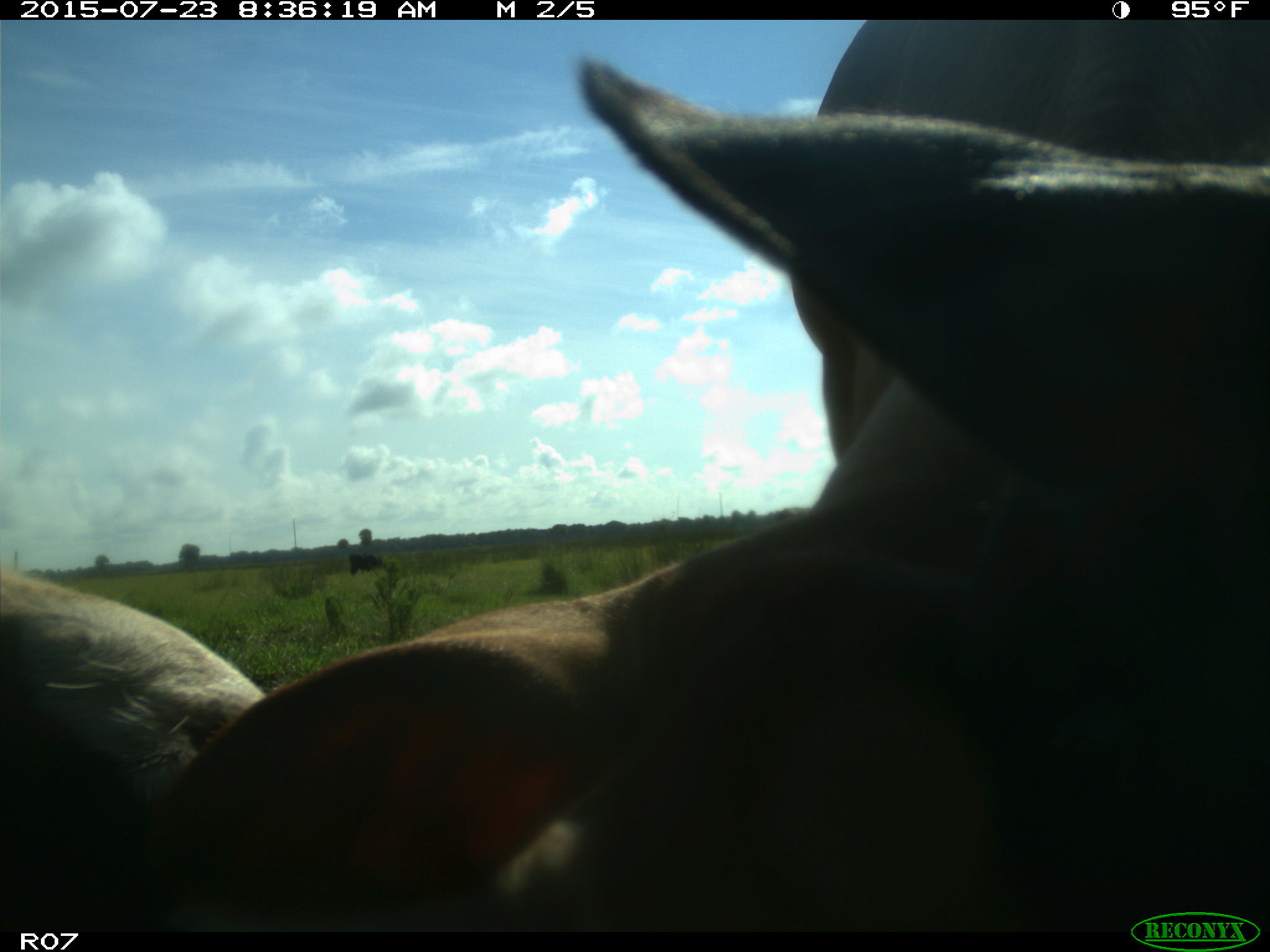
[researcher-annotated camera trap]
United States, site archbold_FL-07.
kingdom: Animalia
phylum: Chordata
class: Mammalia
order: Artiodactyla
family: Bovidae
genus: Bos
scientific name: Bos taurus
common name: domestic cow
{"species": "Bos taurus (domestic cow)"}